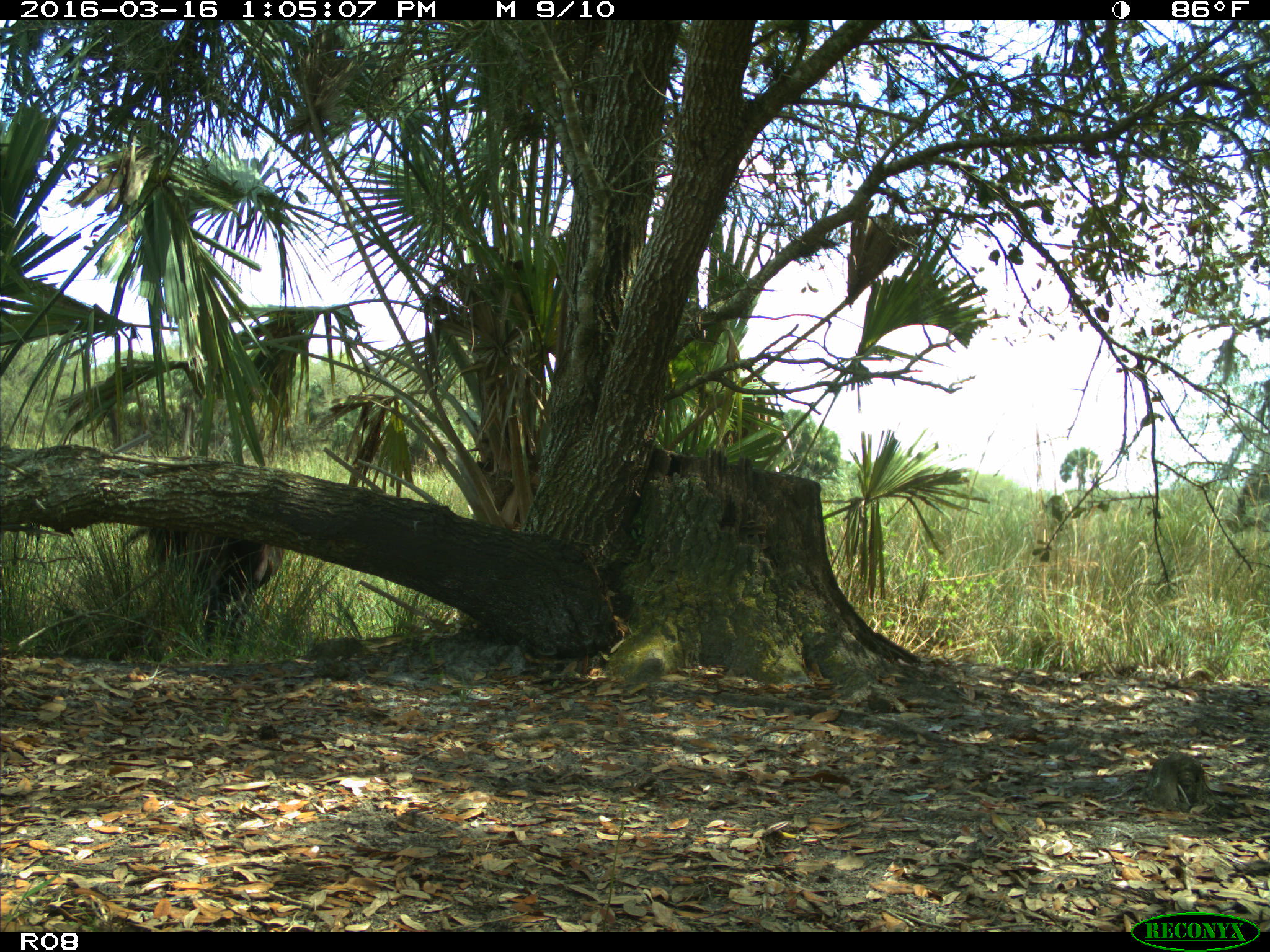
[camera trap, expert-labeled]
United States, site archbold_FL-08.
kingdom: Animalia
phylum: Chordata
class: Mammalia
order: Artiodactyla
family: Bovidae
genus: Bos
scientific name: Bos taurus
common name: domestic cow